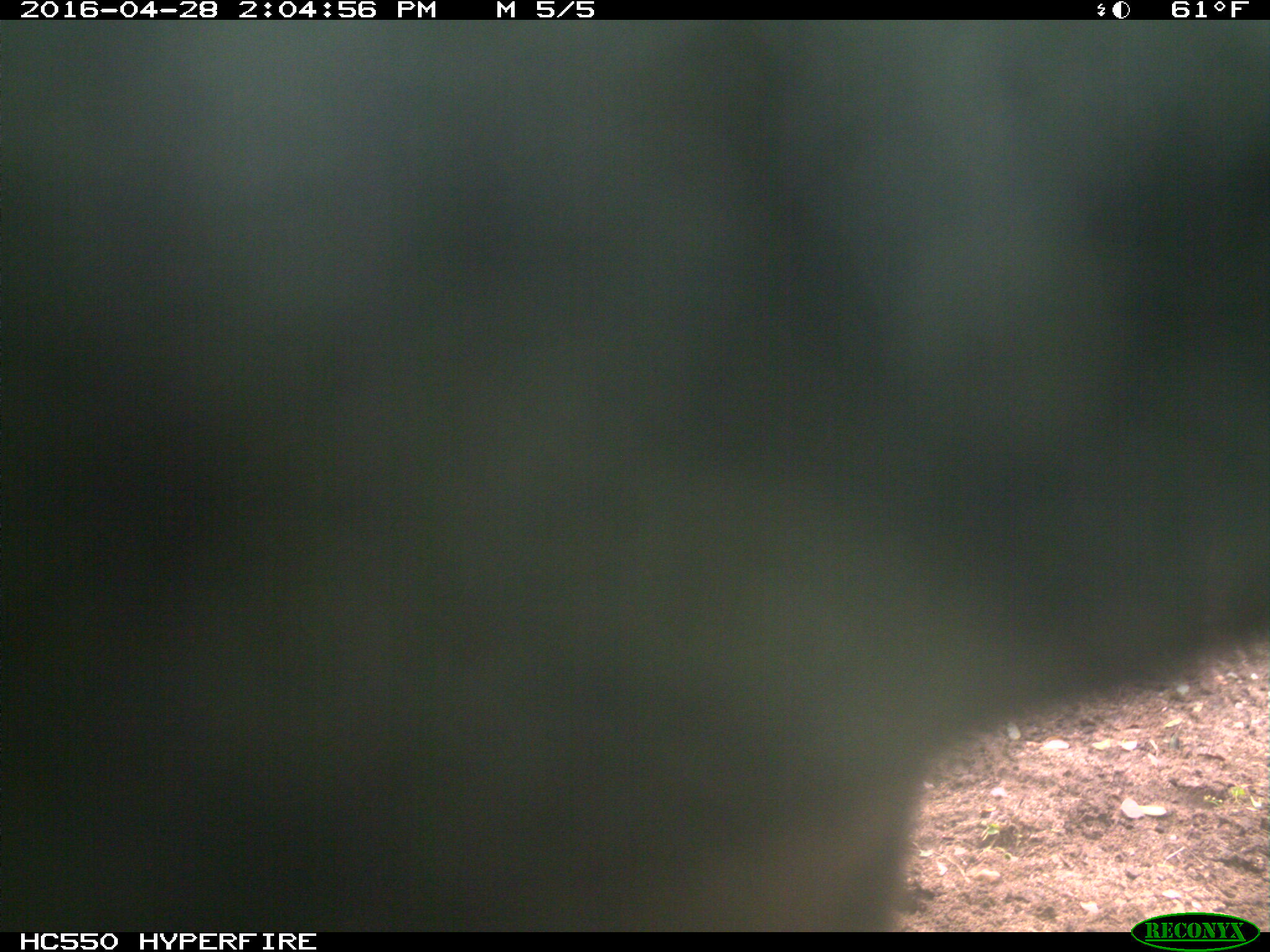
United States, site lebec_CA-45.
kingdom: Animalia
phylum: Chordata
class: Mammalia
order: Artiodactyla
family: Bovidae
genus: Bos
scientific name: Bos taurus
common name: domestic cow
Bos taurus (domestic cow).